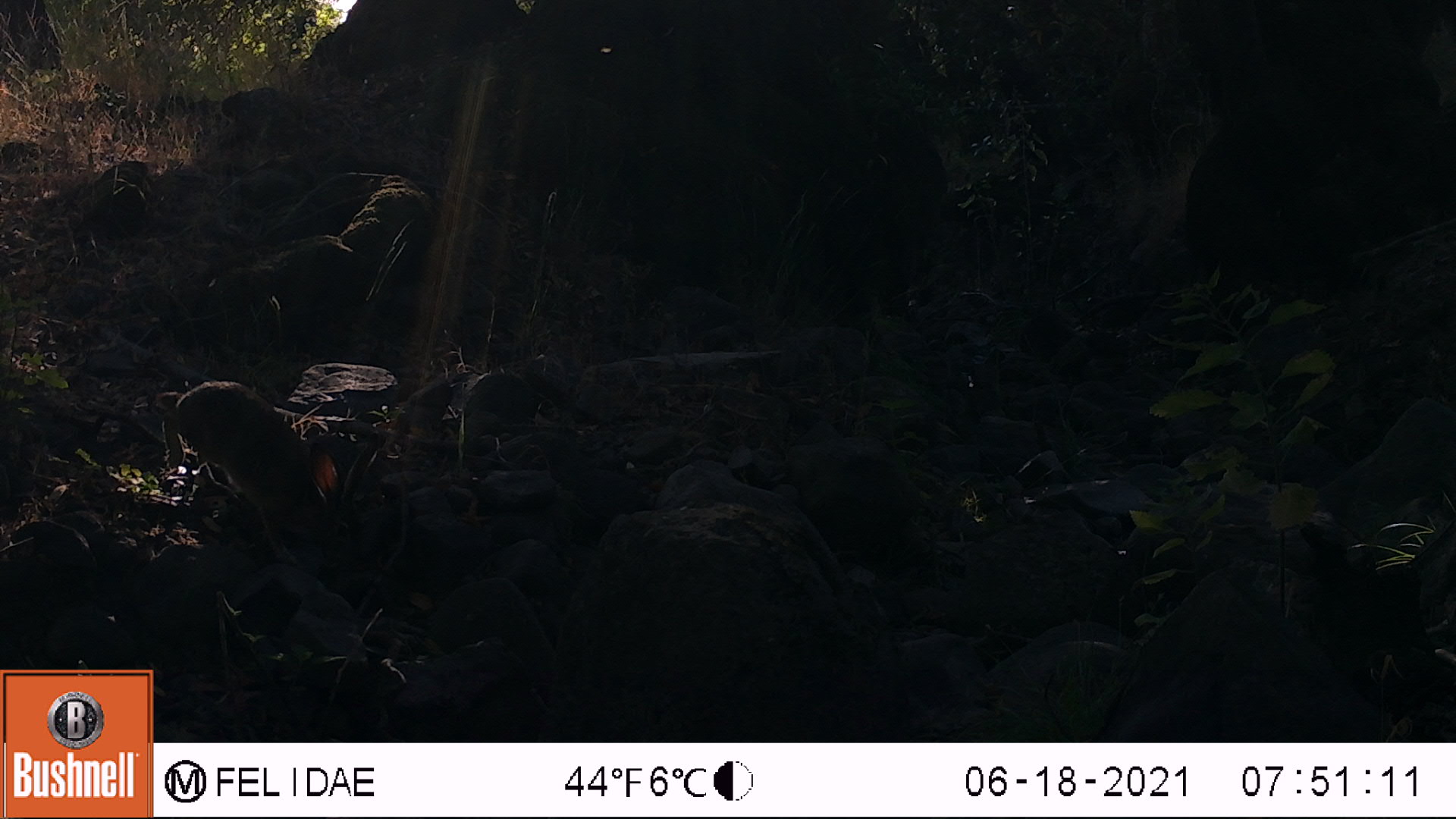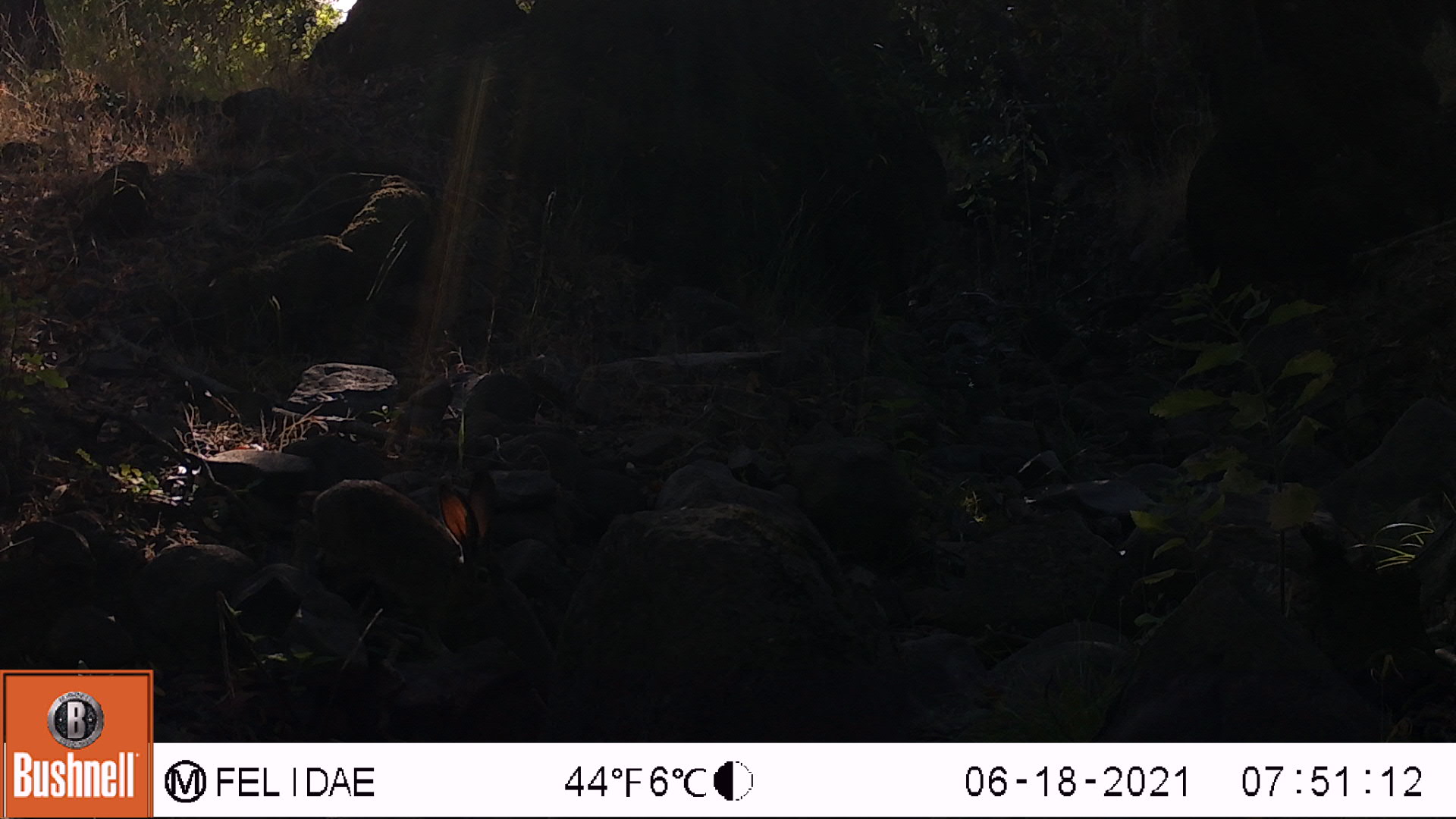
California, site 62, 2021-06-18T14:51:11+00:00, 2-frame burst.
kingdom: Animalia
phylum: Chordata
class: Mammalia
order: Lagomorpha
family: Leporidae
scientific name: Leporidae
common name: rabbit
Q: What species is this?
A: Rabbit (Leporidae).